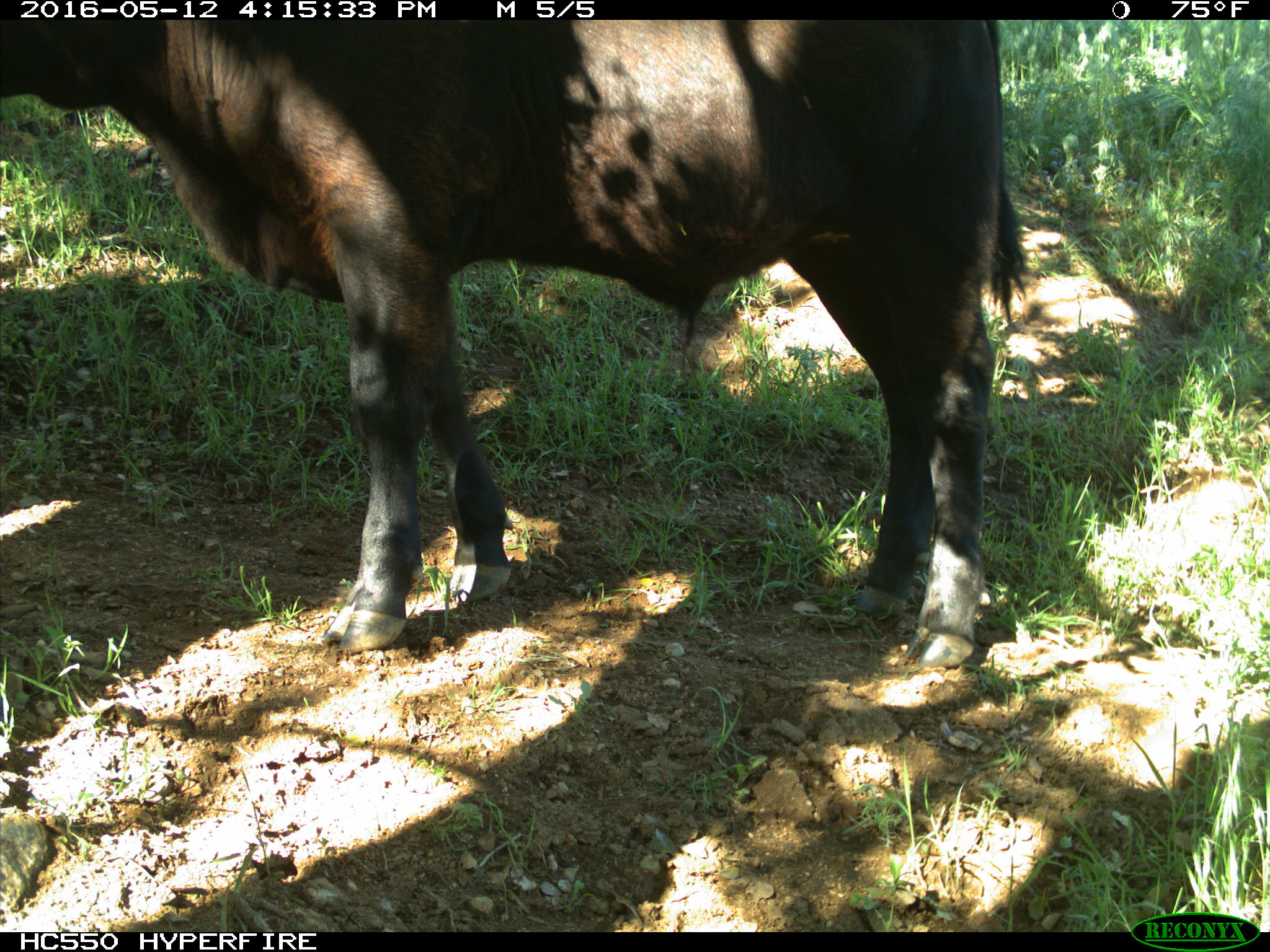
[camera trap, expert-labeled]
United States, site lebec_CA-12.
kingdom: Animalia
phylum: Chordata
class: Mammalia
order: Artiodactyla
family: Bovidae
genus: Bos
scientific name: Bos taurus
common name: domestic cow